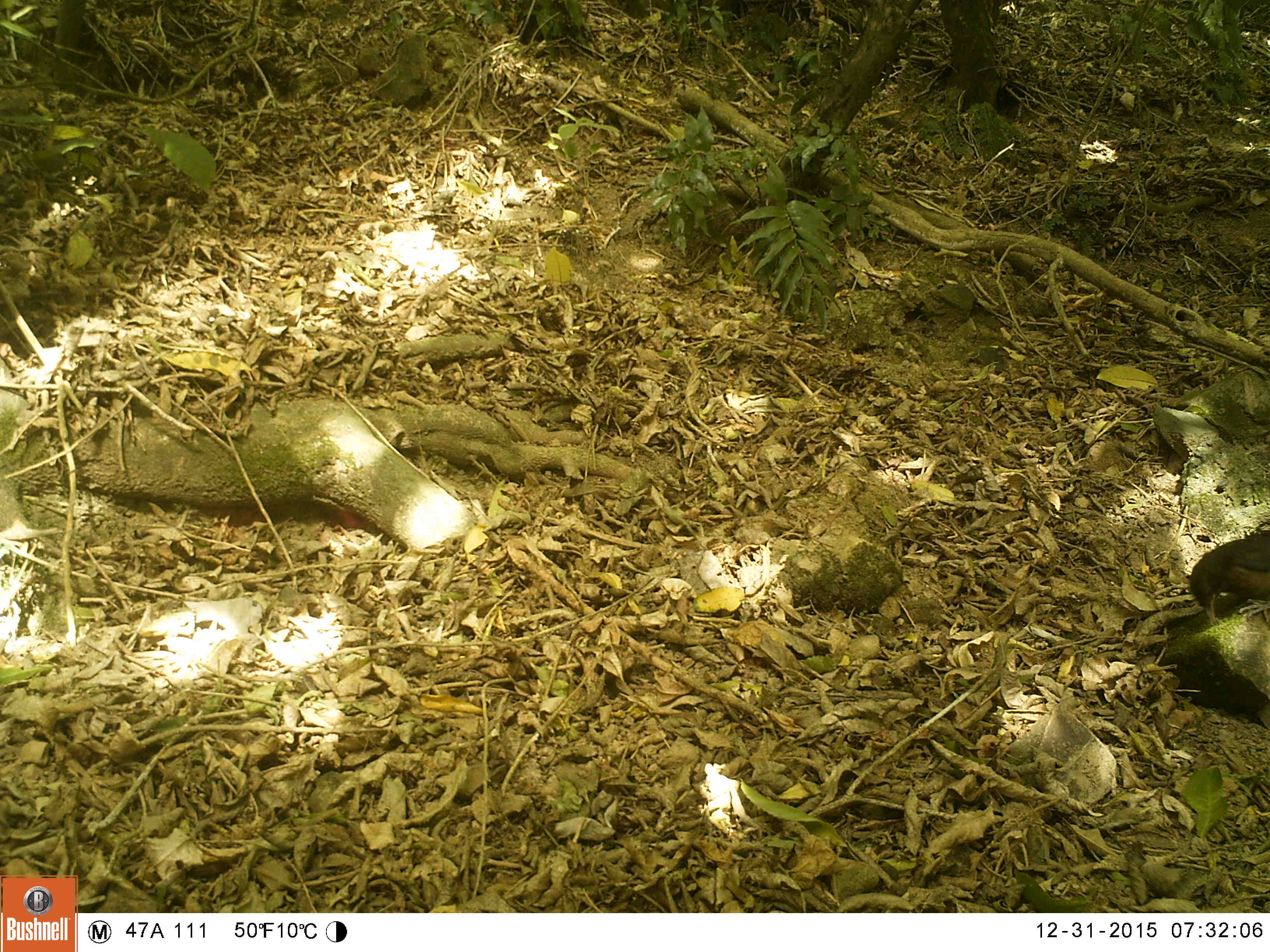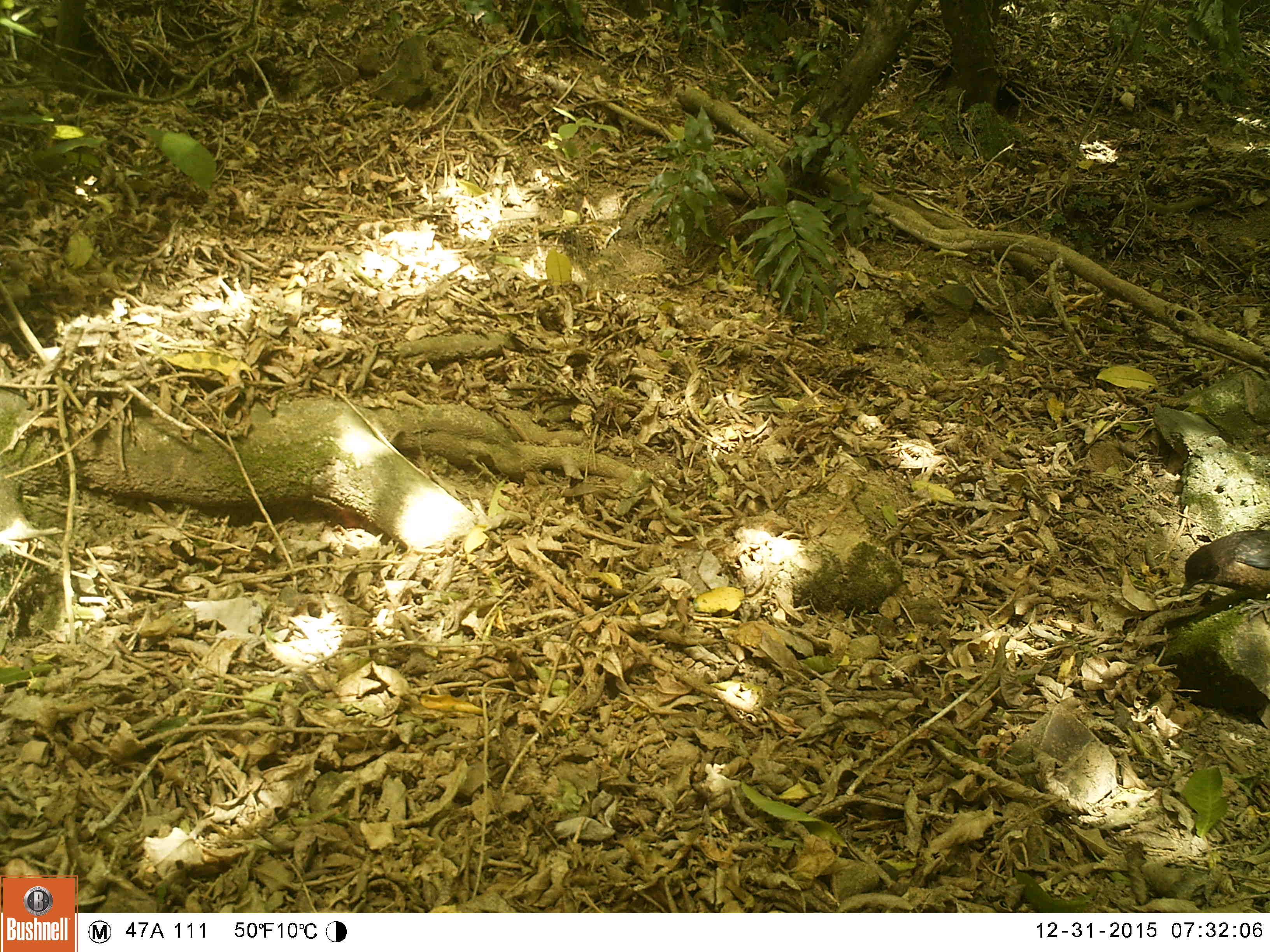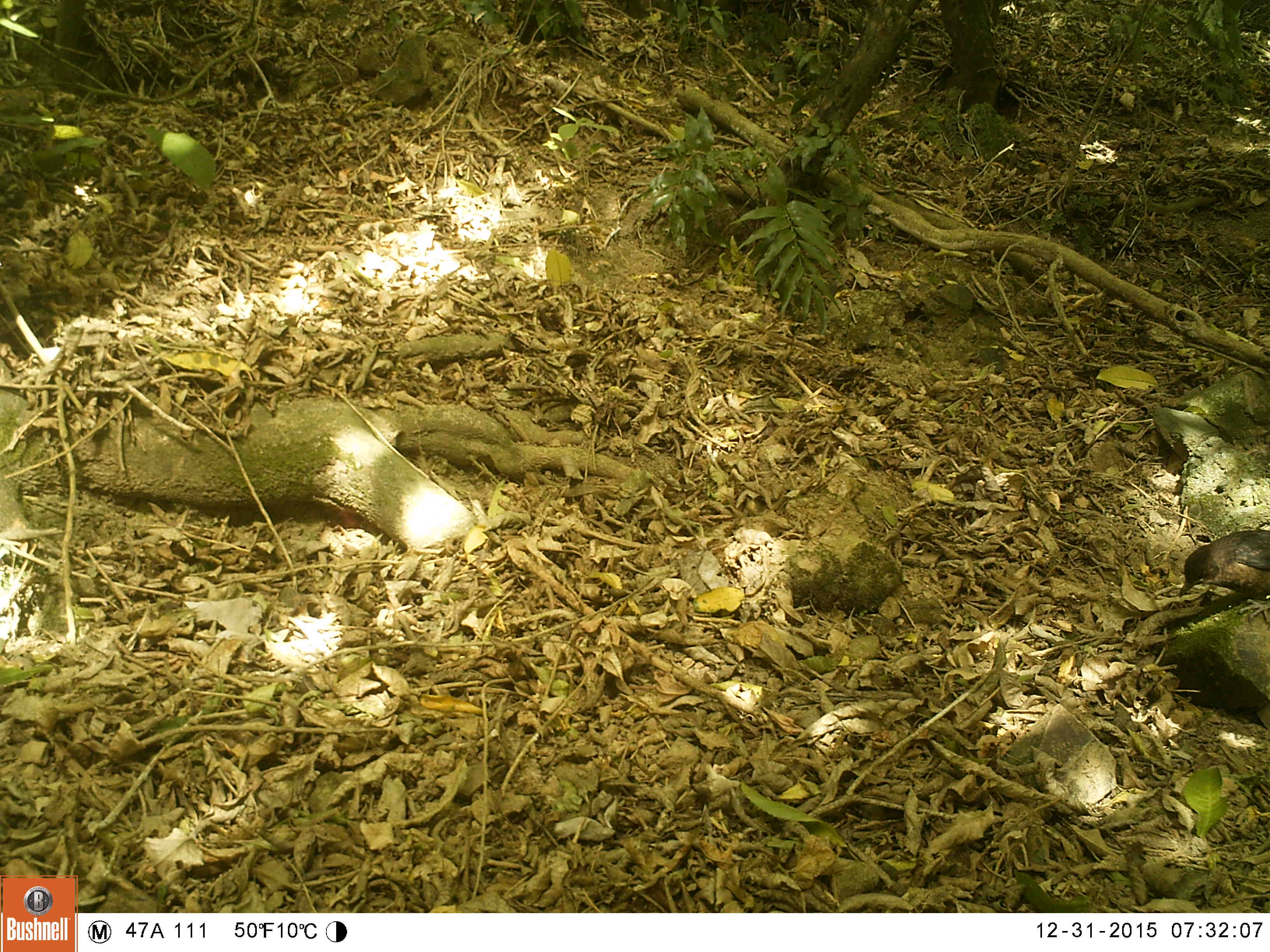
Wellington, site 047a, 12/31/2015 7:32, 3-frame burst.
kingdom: Animalia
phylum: Chordata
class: Aves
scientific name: Aves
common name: bird